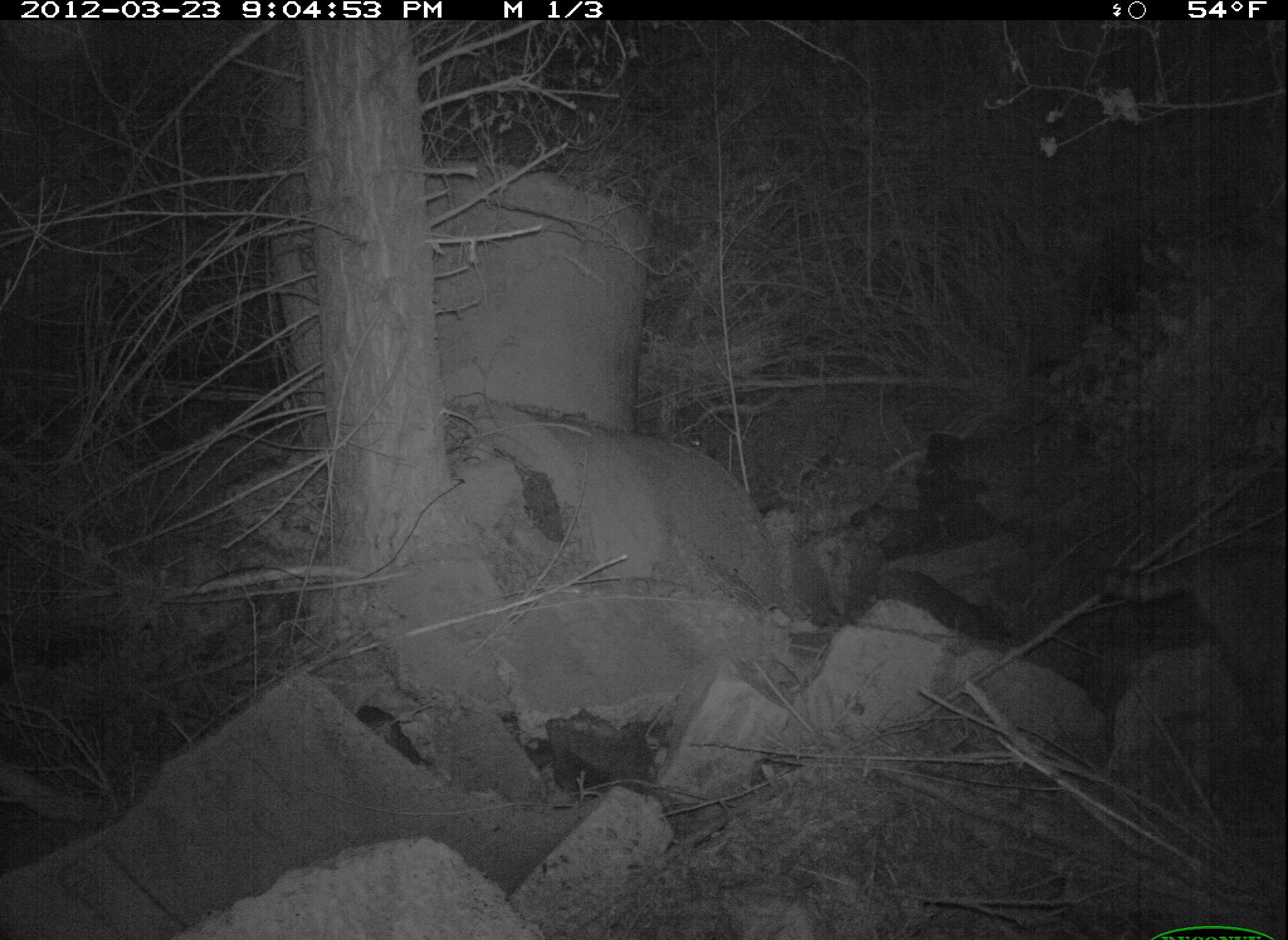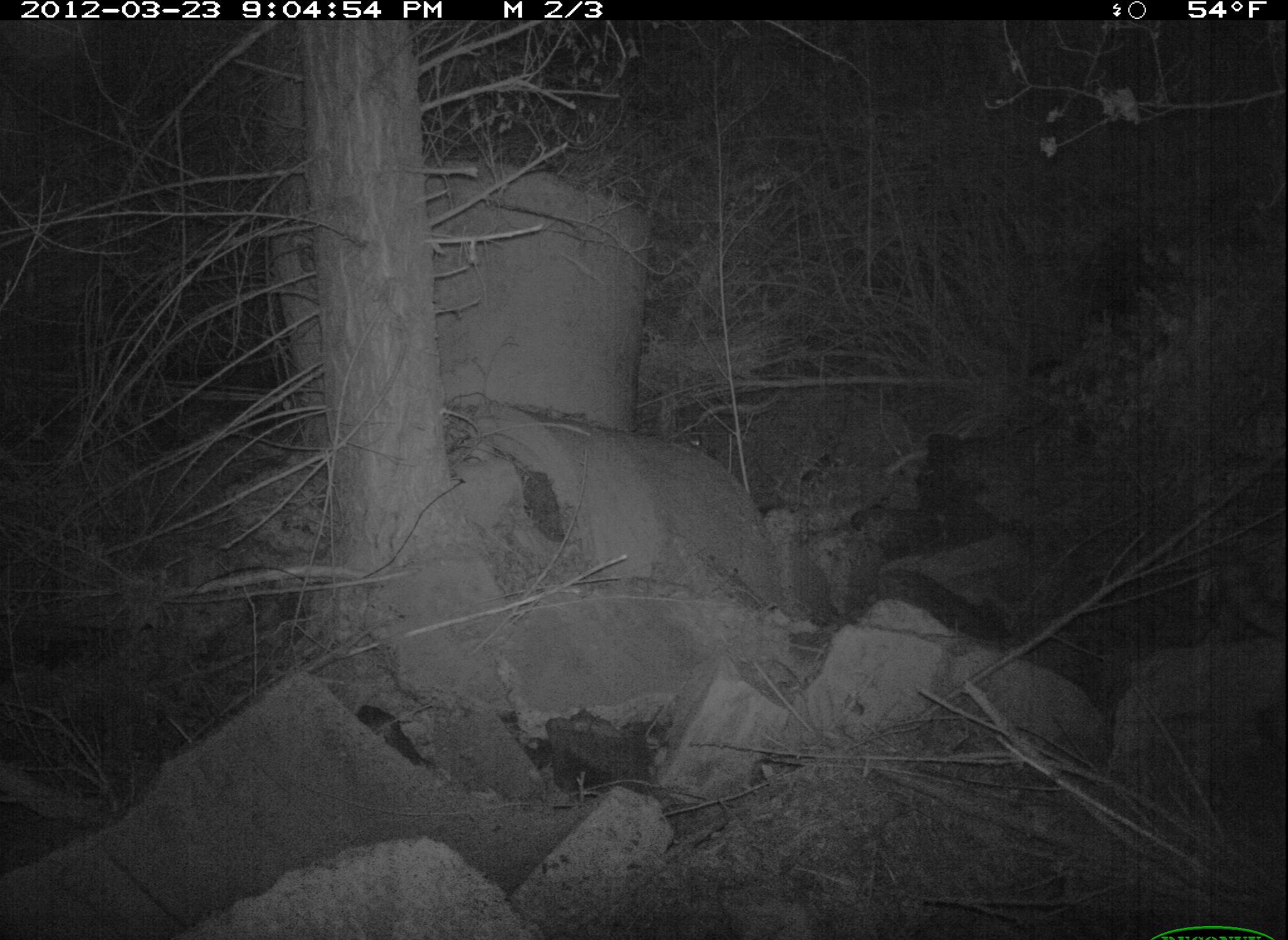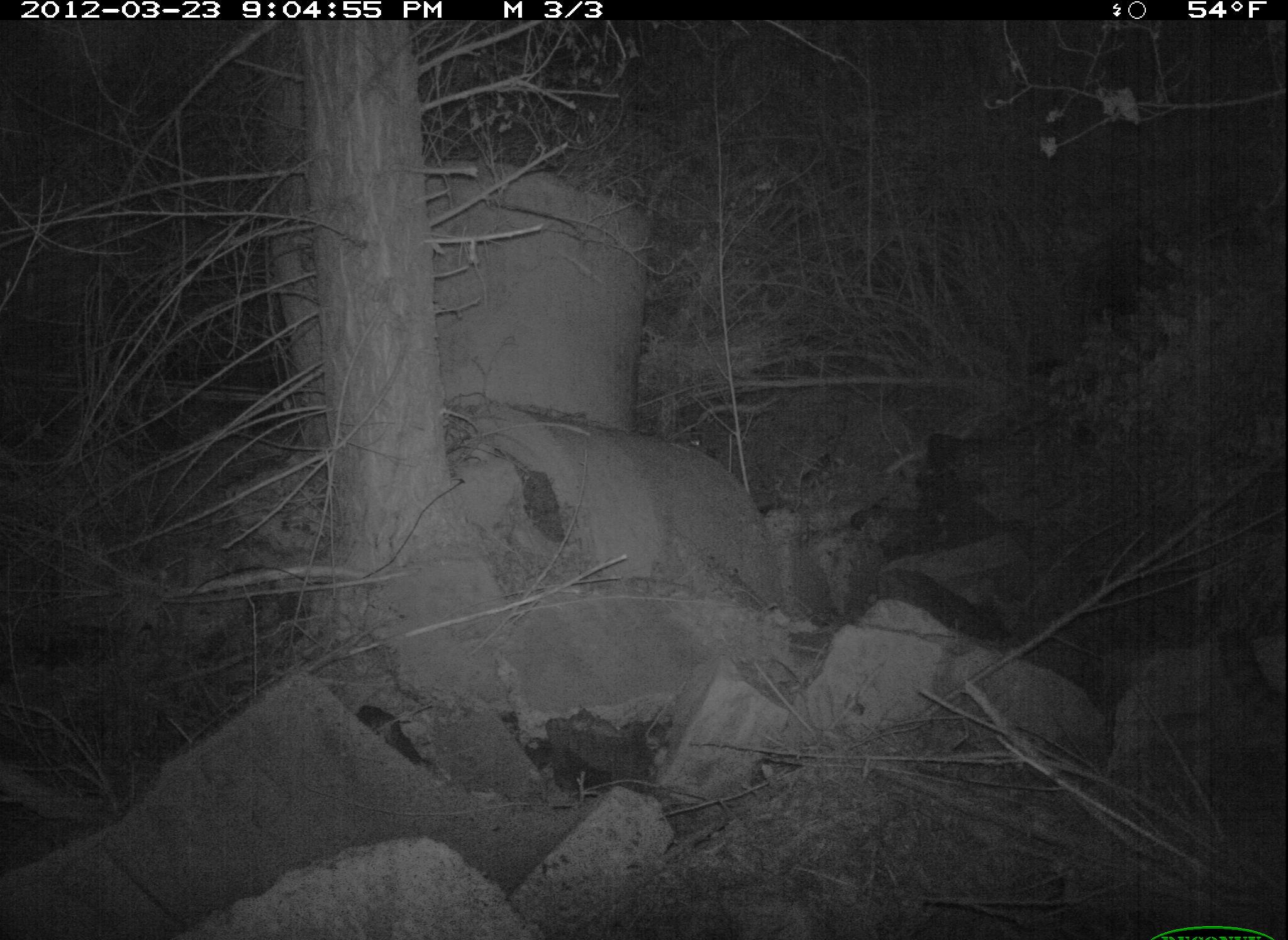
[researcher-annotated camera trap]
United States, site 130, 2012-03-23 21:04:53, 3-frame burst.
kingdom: Animalia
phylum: Chordata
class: Mammalia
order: Carnivora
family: Procyonidae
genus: Procyon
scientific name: Procyon lotor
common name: raccoon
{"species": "raccoon (Procyon lotor)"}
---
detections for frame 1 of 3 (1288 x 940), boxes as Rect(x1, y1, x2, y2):
raccoon: Rect(1090, 540, 1286, 746)